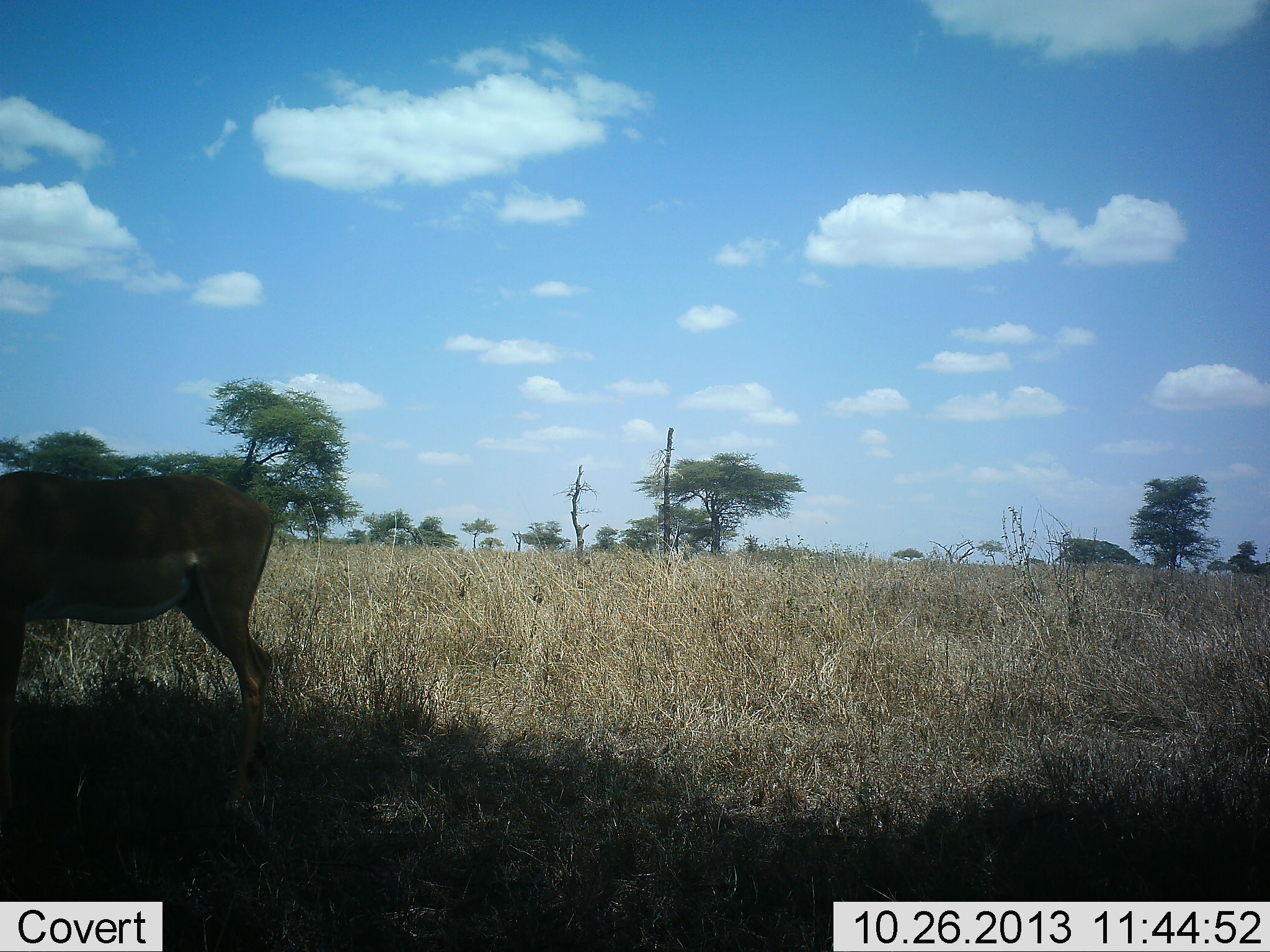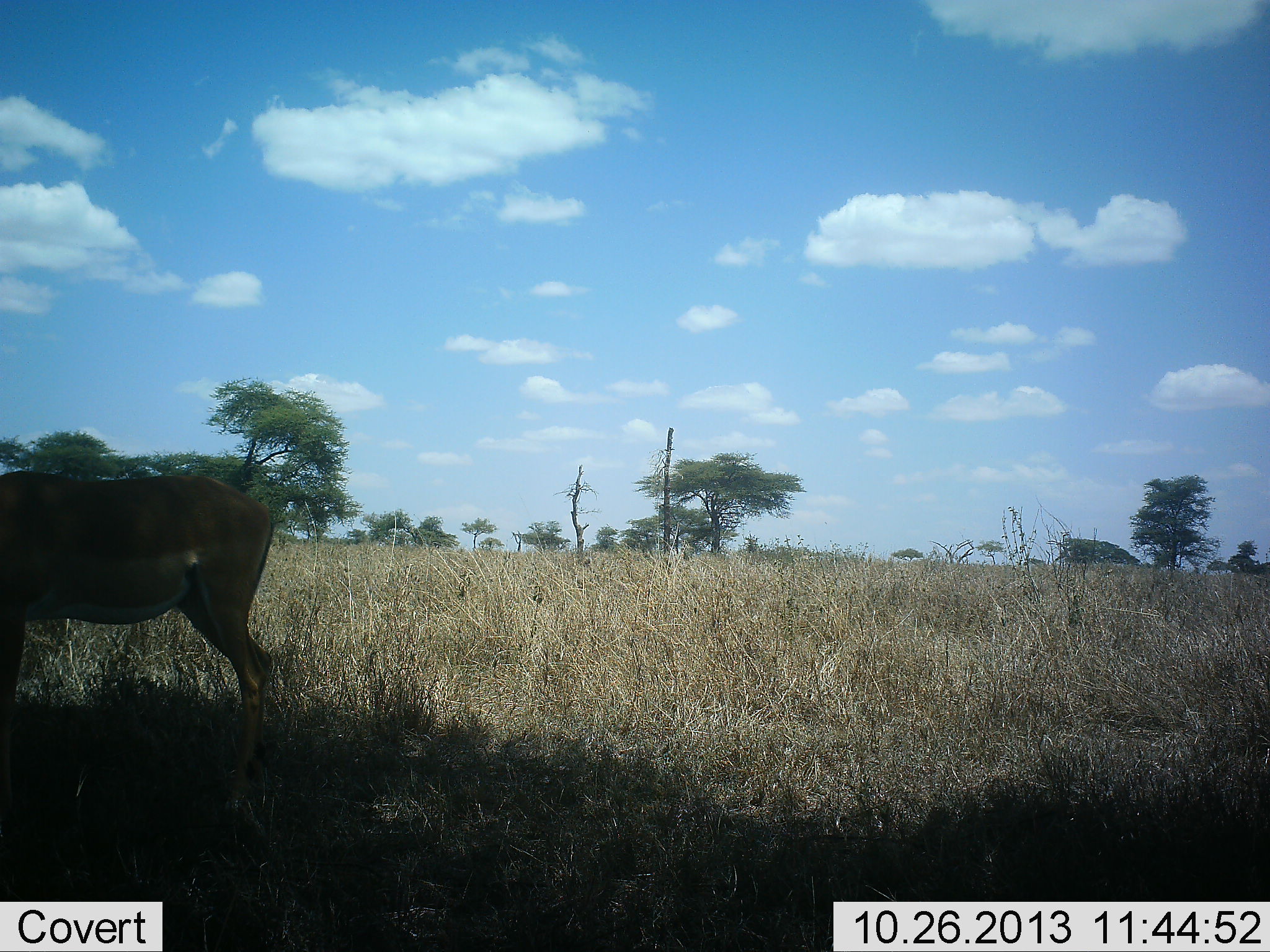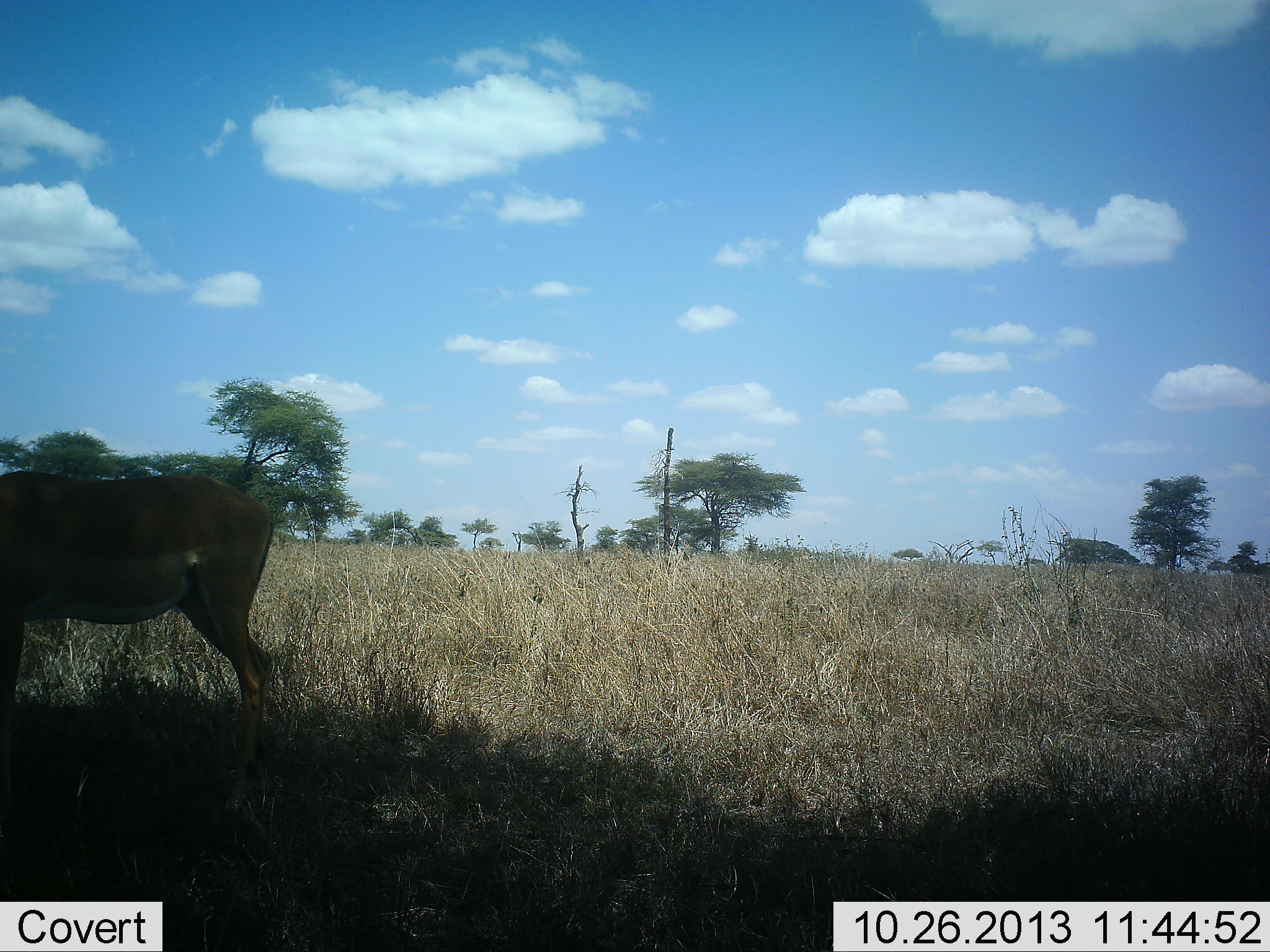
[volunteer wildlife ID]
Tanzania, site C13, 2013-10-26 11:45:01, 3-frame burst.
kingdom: Animalia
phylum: Chordata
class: Mammalia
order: Artiodactyla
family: Bovidae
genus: Aepyceros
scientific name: Aepyceros melampus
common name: impala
Impala (Aepyceros melampus), count 1. Behavior (volunteer vote fractions): standing 93%, resting 0%, moving 0%, interacting 0%. Young present (vote fraction): 0%. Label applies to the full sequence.